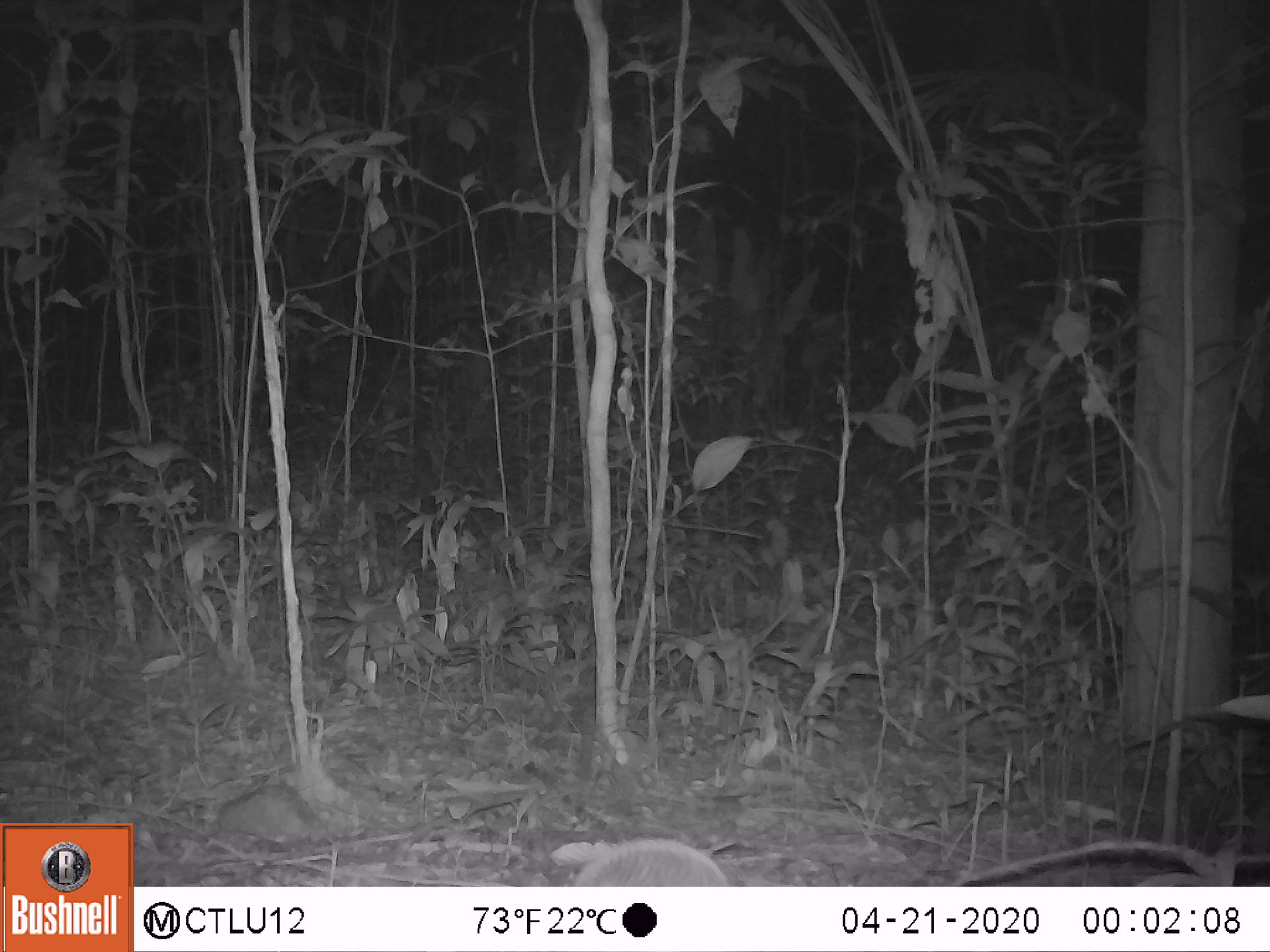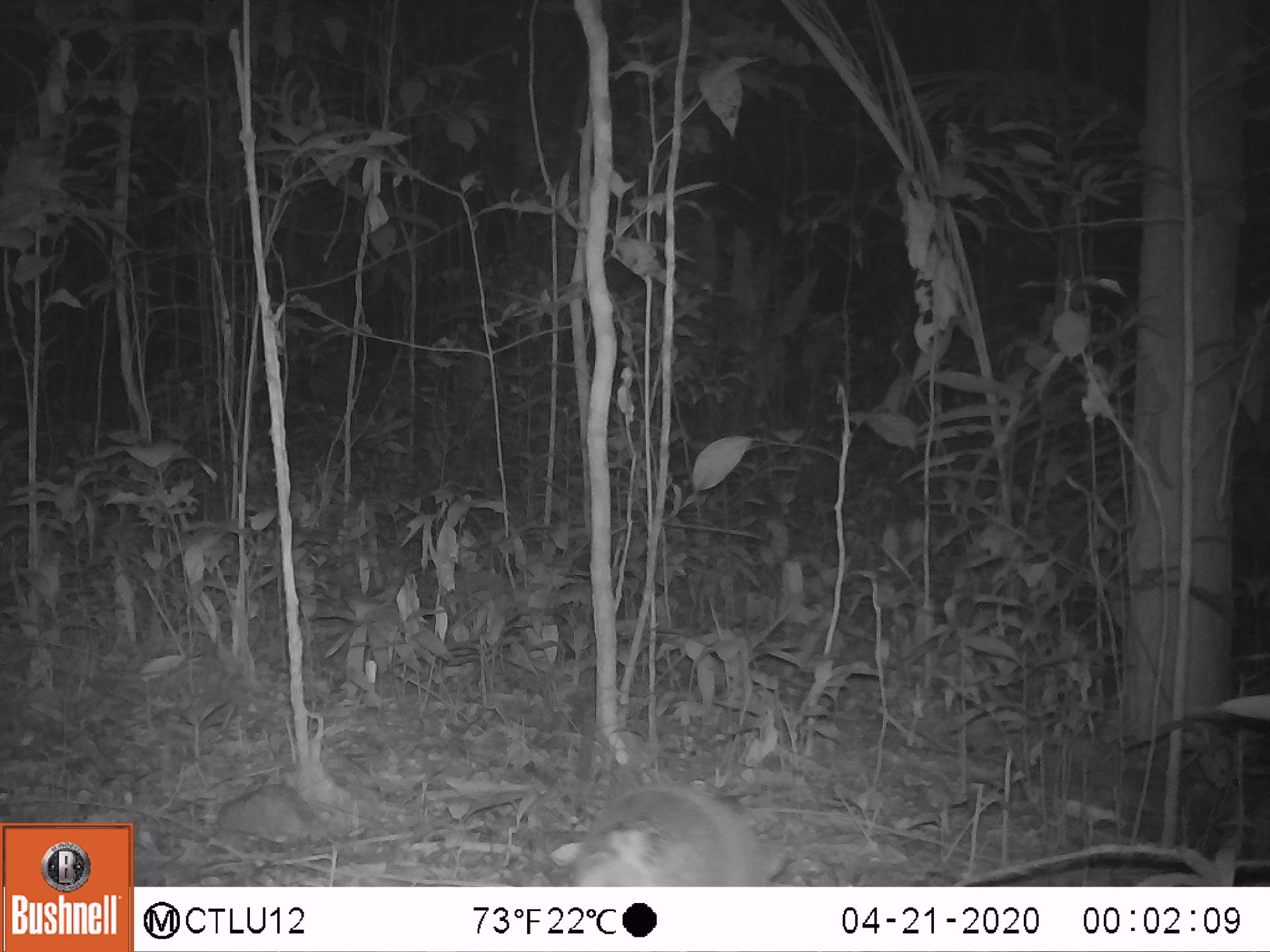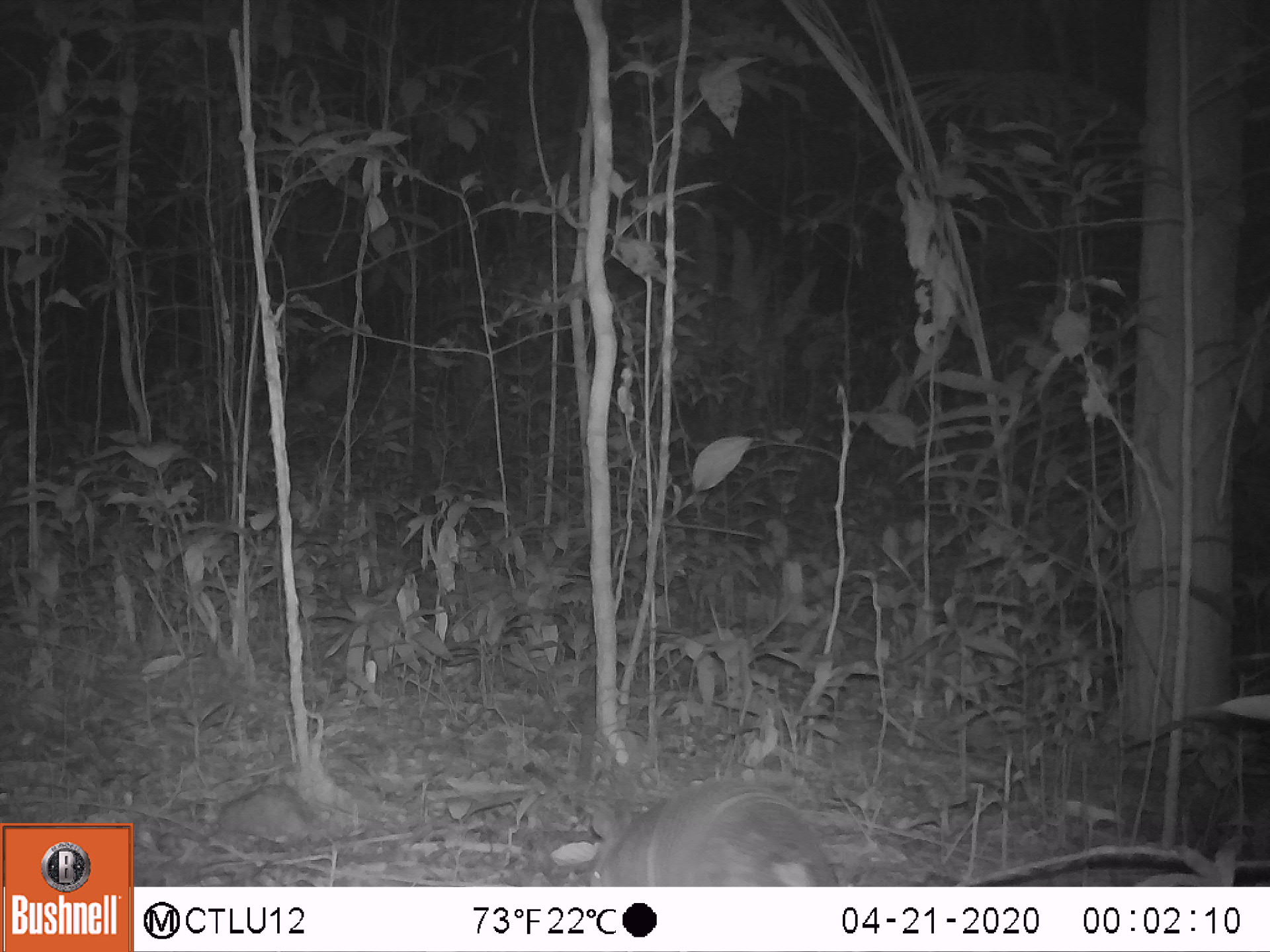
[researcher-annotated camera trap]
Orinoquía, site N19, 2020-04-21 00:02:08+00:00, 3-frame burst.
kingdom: Animalia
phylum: Chordata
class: Mammalia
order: Cingulata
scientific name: Cingulata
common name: armadillo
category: unknown armadillo